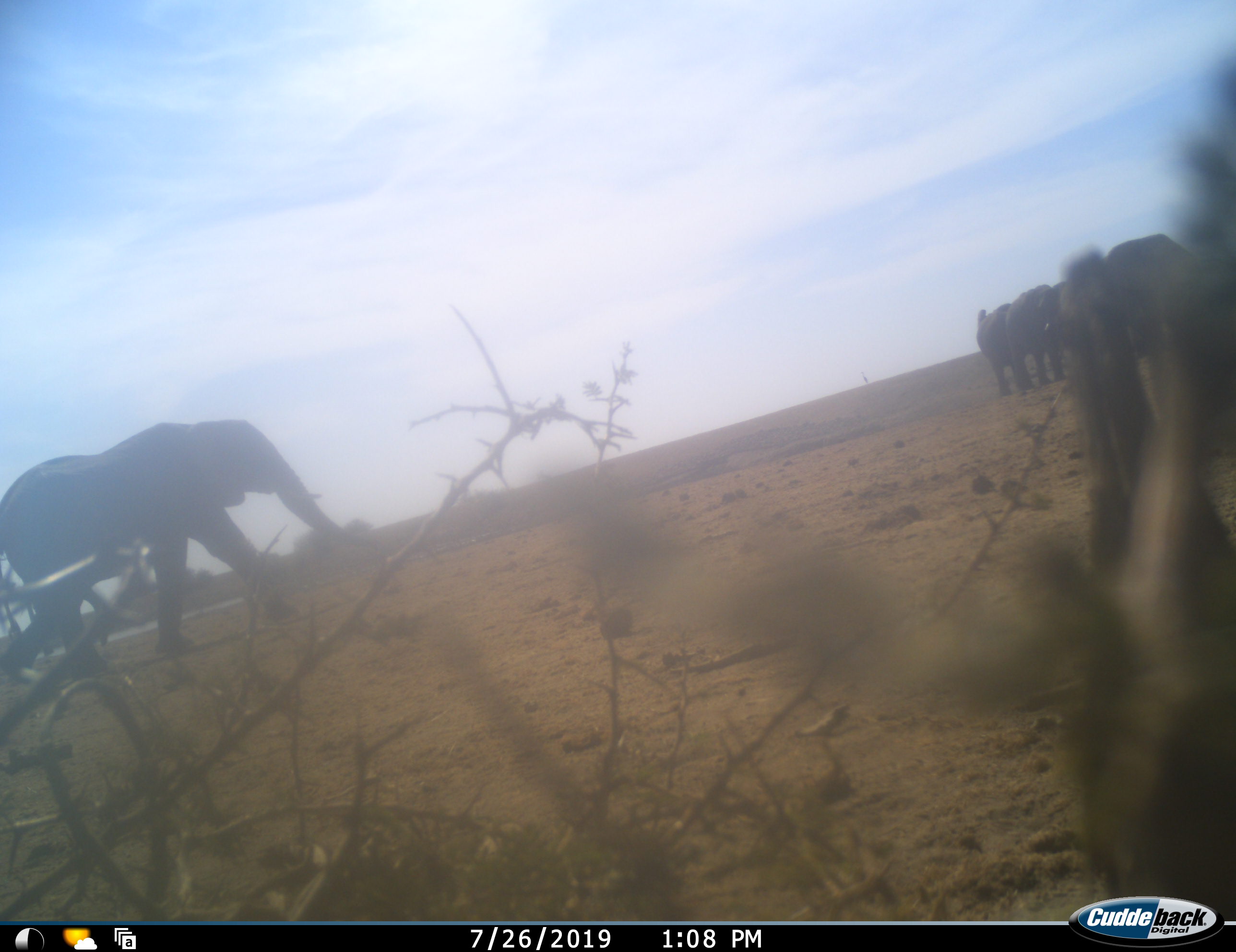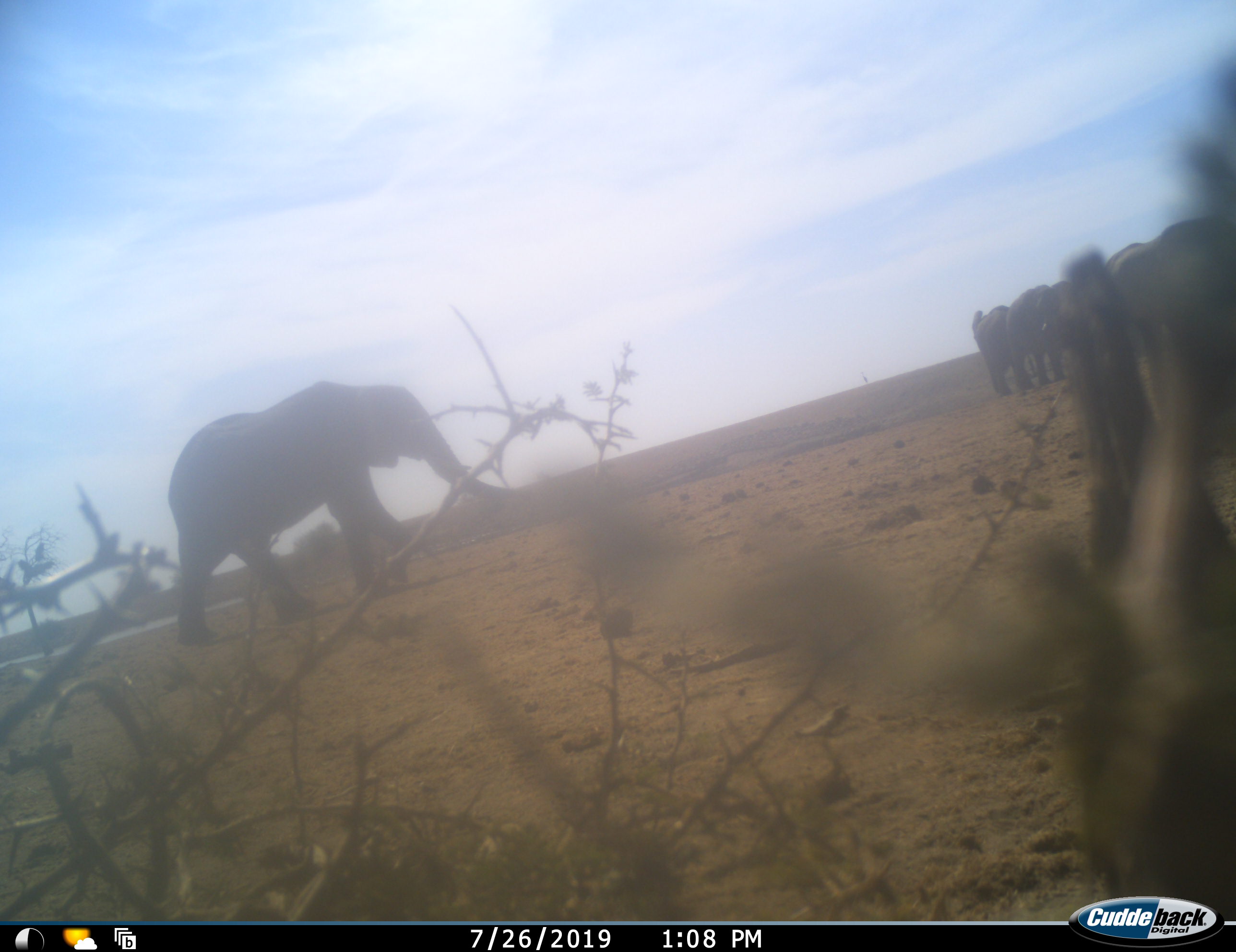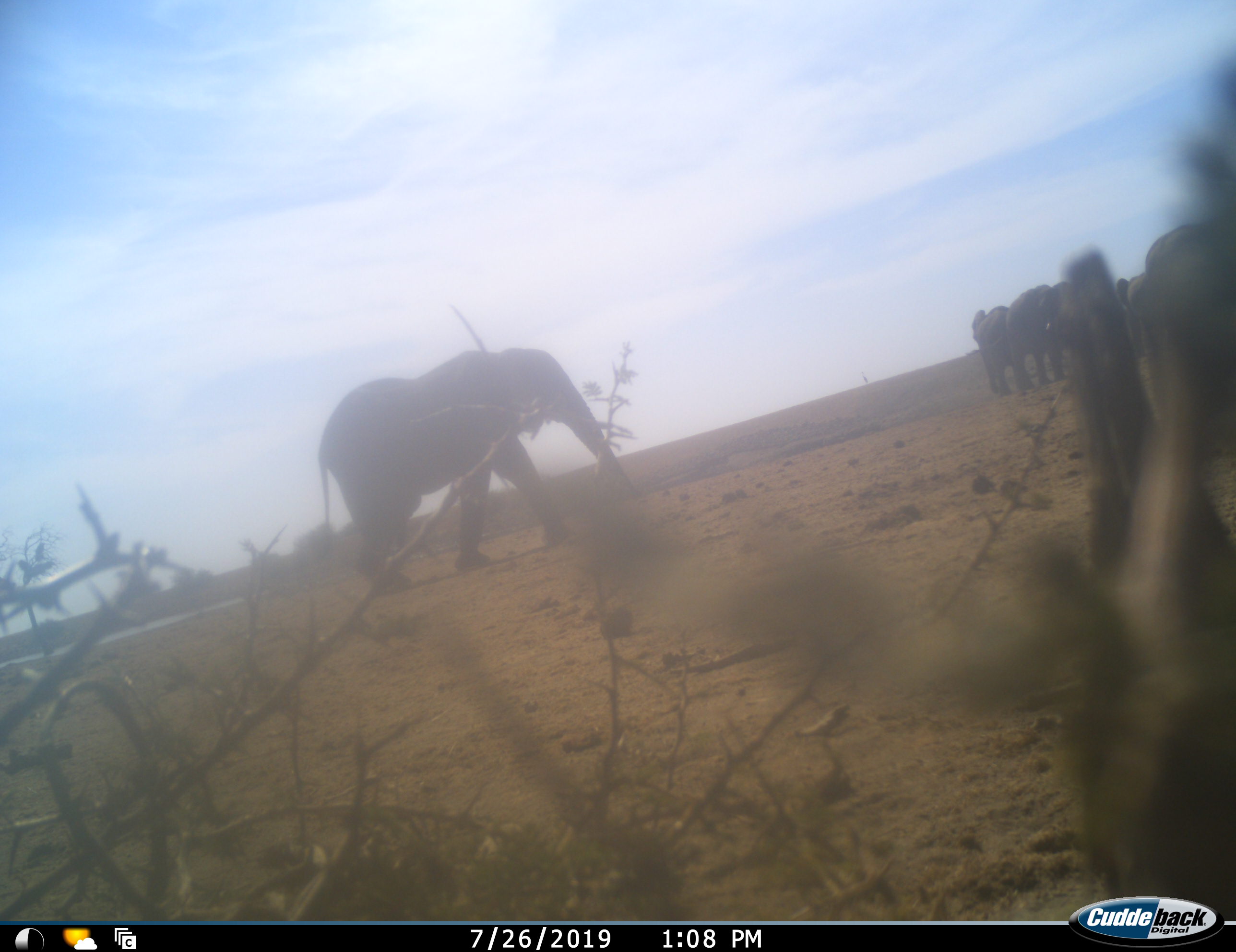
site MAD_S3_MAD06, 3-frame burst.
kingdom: Animalia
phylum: Chordata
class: Mammalia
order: Proboscidea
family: Elephantidae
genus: Loxodonta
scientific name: Loxodonta africana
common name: african bush elephant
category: elephant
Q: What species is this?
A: Elephant (african bush elephant) (Loxodonta africana).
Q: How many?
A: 5.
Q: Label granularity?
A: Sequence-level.